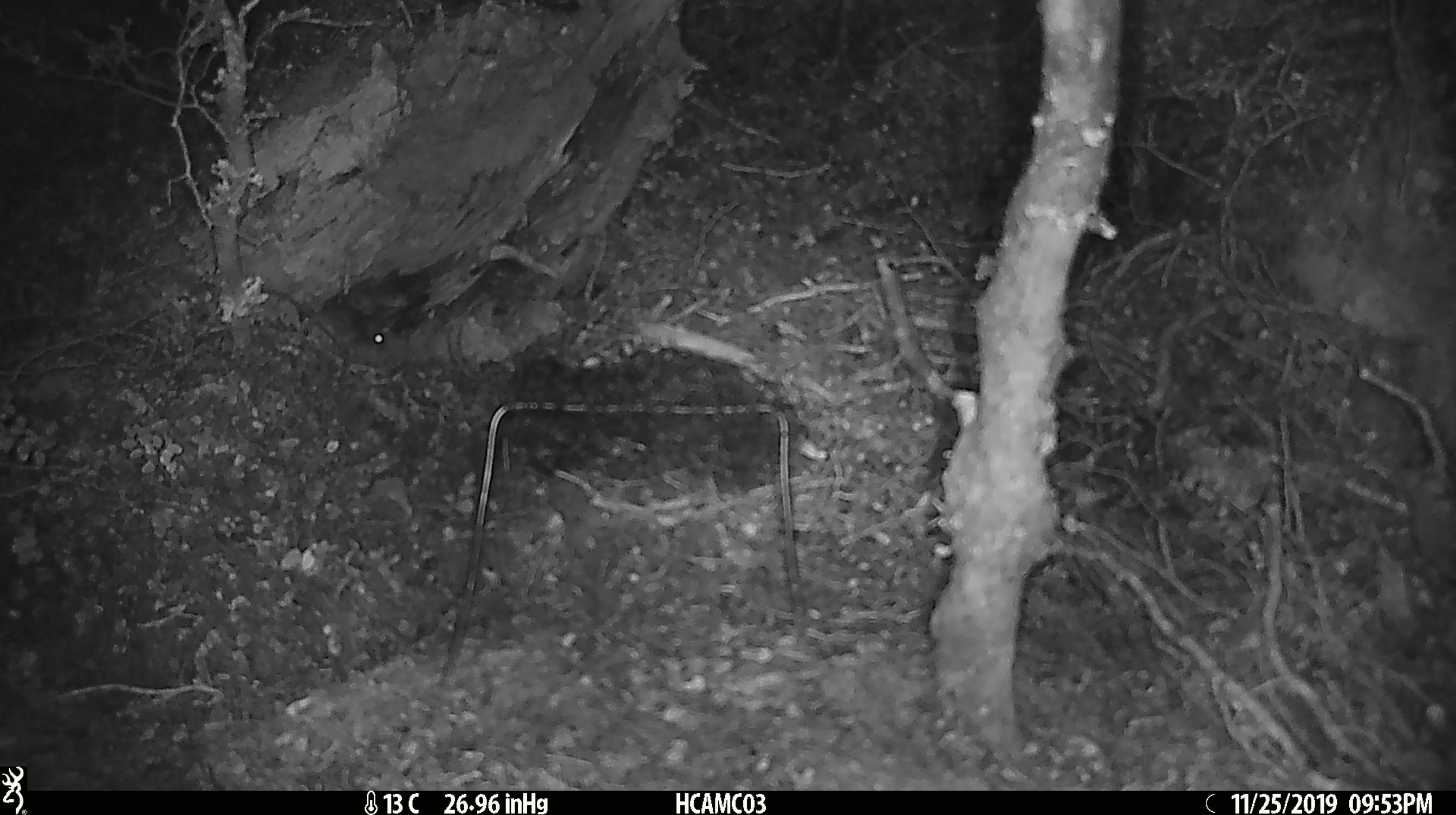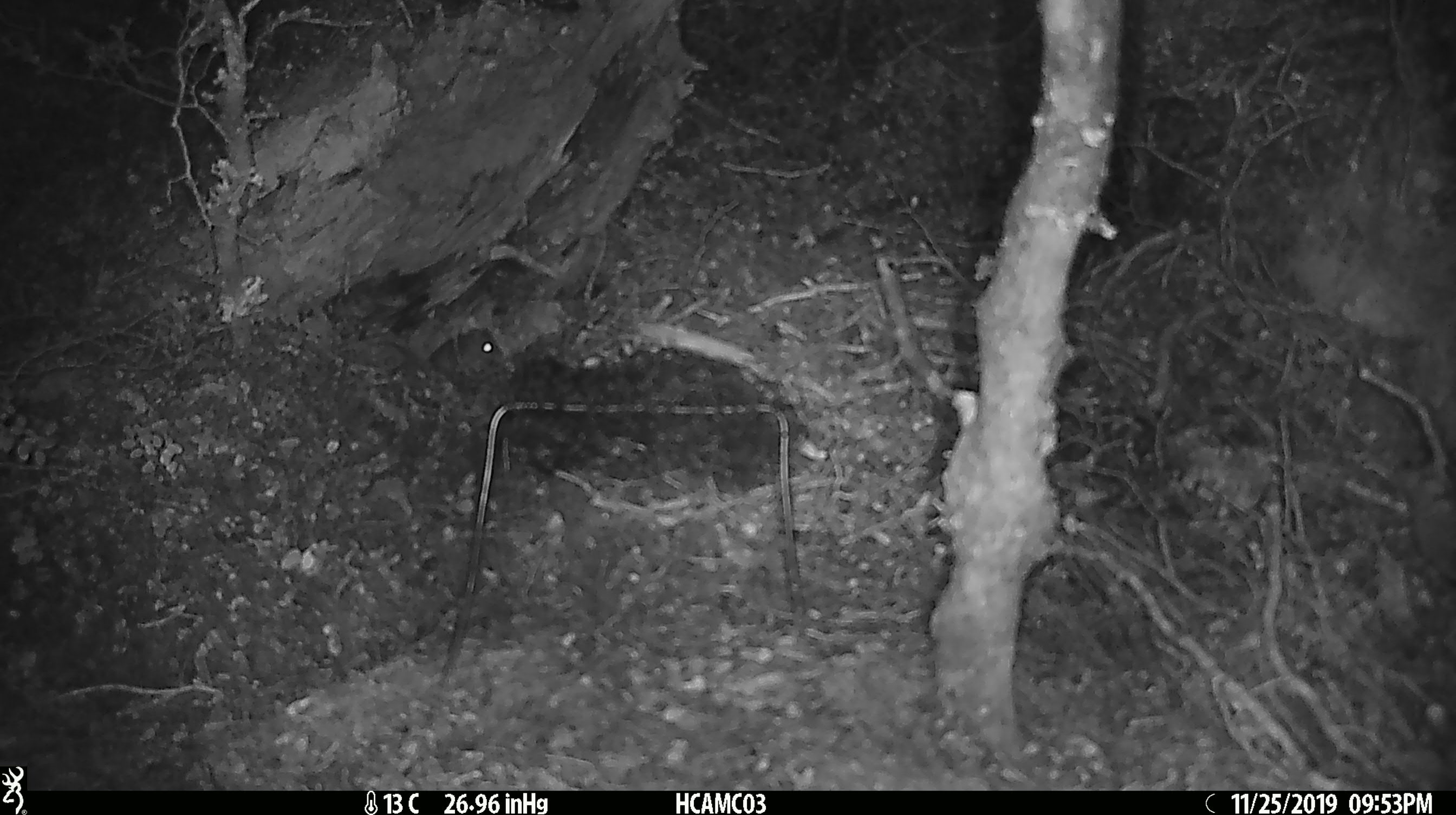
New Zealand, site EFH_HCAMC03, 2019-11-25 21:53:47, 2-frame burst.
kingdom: Animalia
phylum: Chordata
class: Mammalia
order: Rodentia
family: Muridae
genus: Mus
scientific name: Mus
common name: mouse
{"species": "mouse (Mus)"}